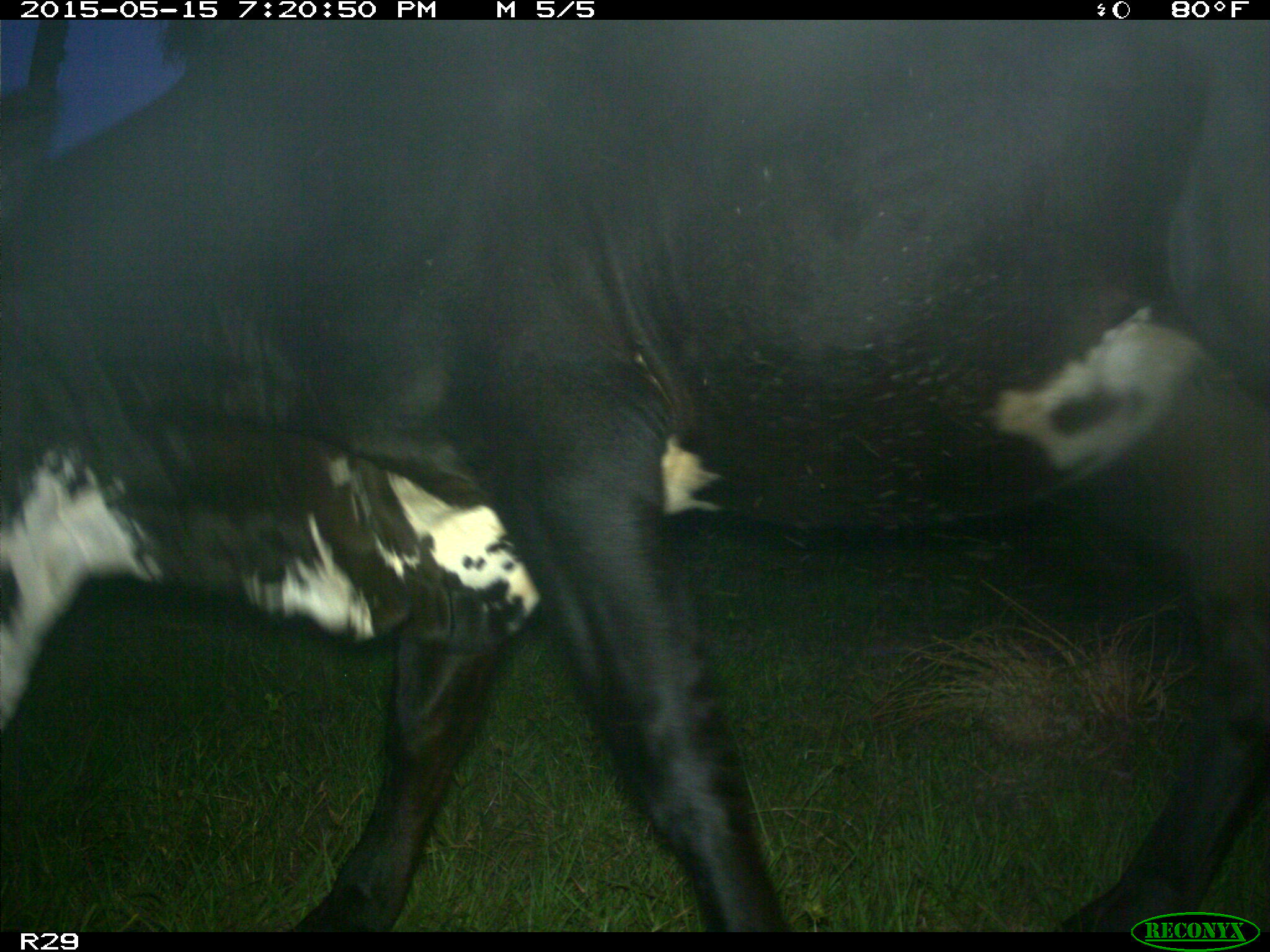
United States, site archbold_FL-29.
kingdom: Animalia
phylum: Chordata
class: Mammalia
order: Artiodactyla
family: Bovidae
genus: Bos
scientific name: Bos taurus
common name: domestic cow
Bos taurus (domestic cow).